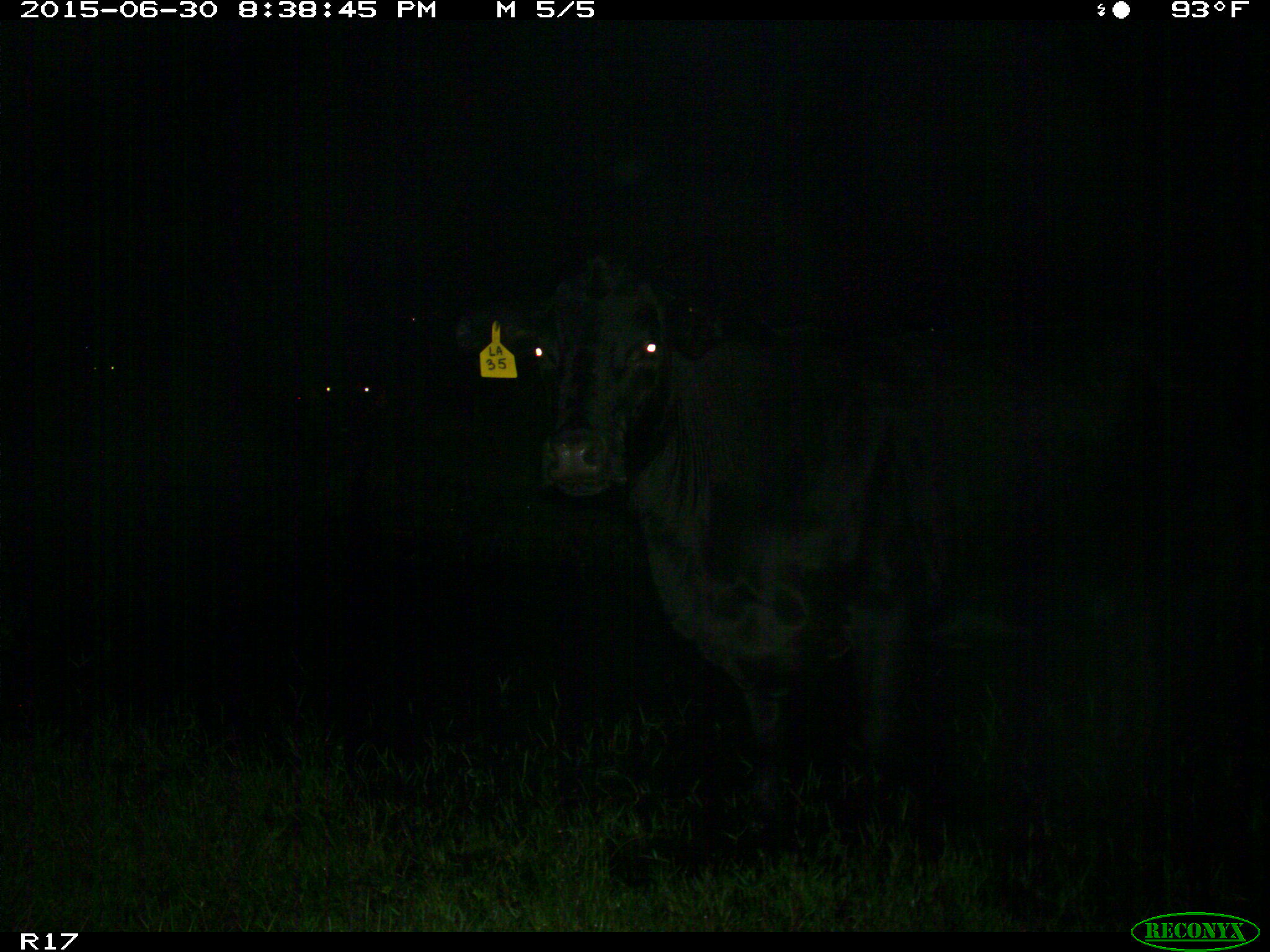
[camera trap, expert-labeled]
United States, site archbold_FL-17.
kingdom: Animalia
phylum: Chordata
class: Mammalia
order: Artiodactyla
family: Bovidae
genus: Bos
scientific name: Bos taurus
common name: domestic cow